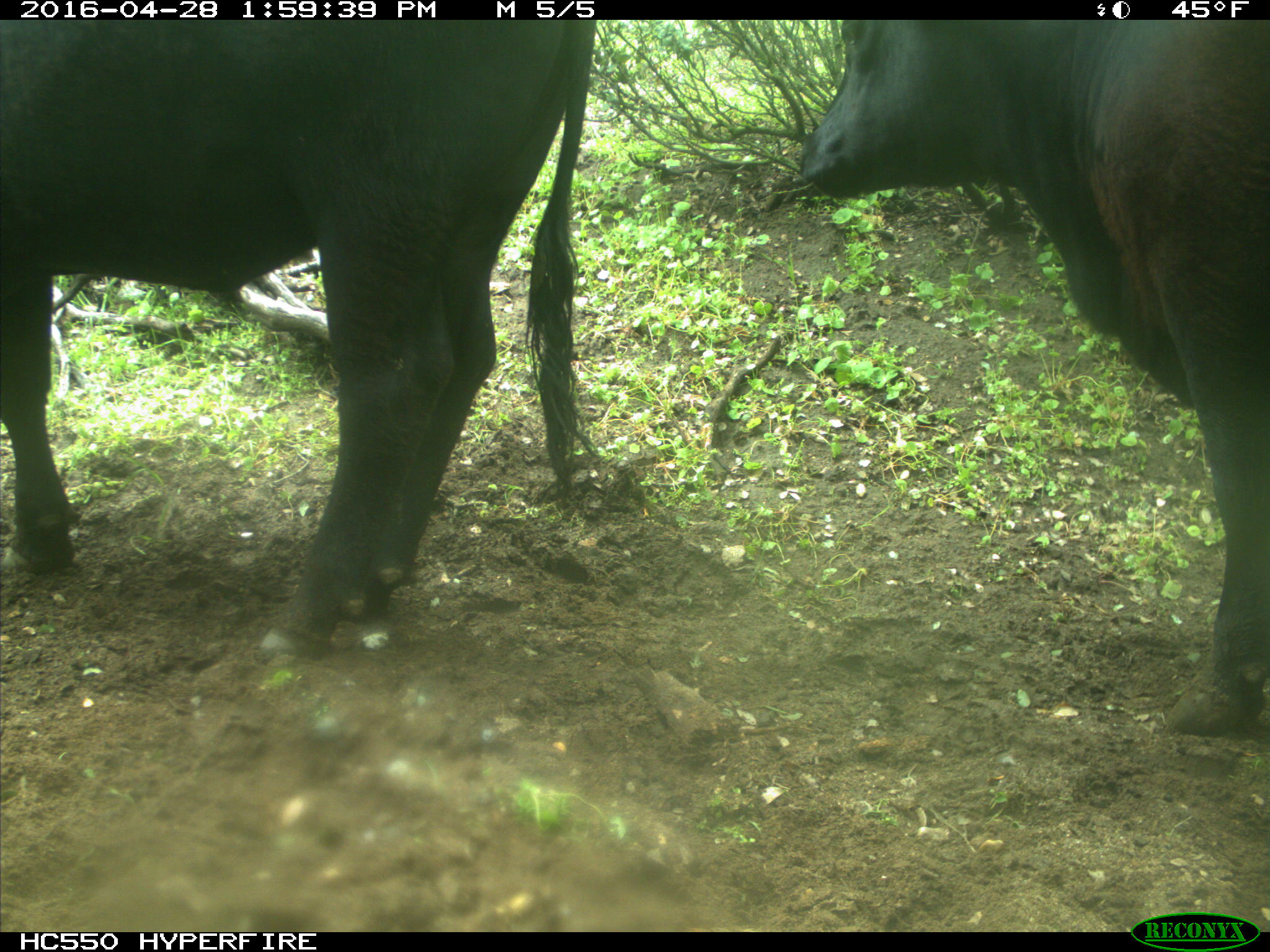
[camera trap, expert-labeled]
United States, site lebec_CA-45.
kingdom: Animalia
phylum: Chordata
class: Mammalia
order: Artiodactyla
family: Bovidae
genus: Bos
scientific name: Bos taurus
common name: domestic cow